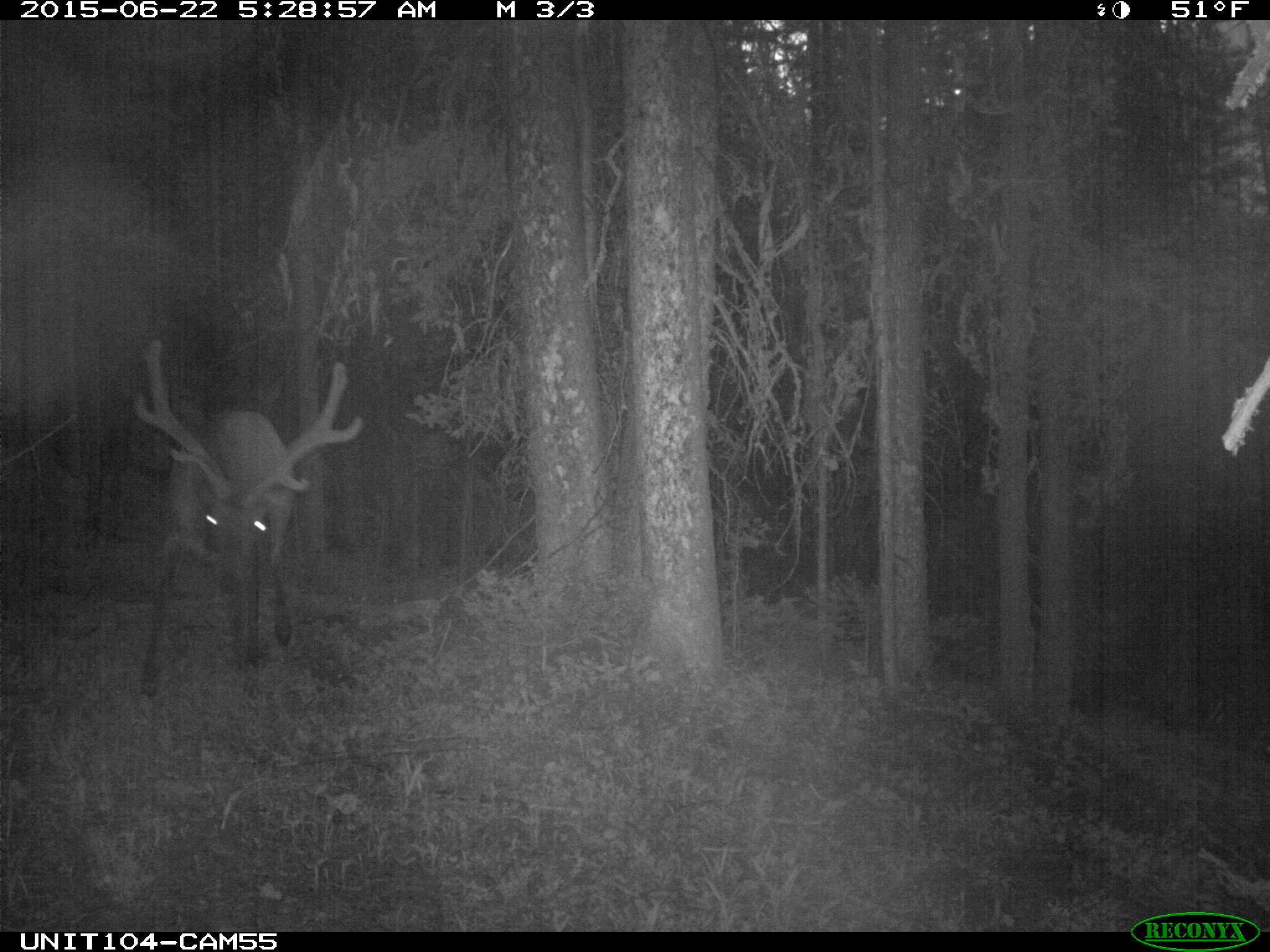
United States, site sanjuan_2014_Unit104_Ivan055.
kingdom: Animalia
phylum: Chordata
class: Mammalia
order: Artiodactyla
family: Cervidae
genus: Cervus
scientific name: Cervus elaphus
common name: red deer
Cervus elaphus (red deer).